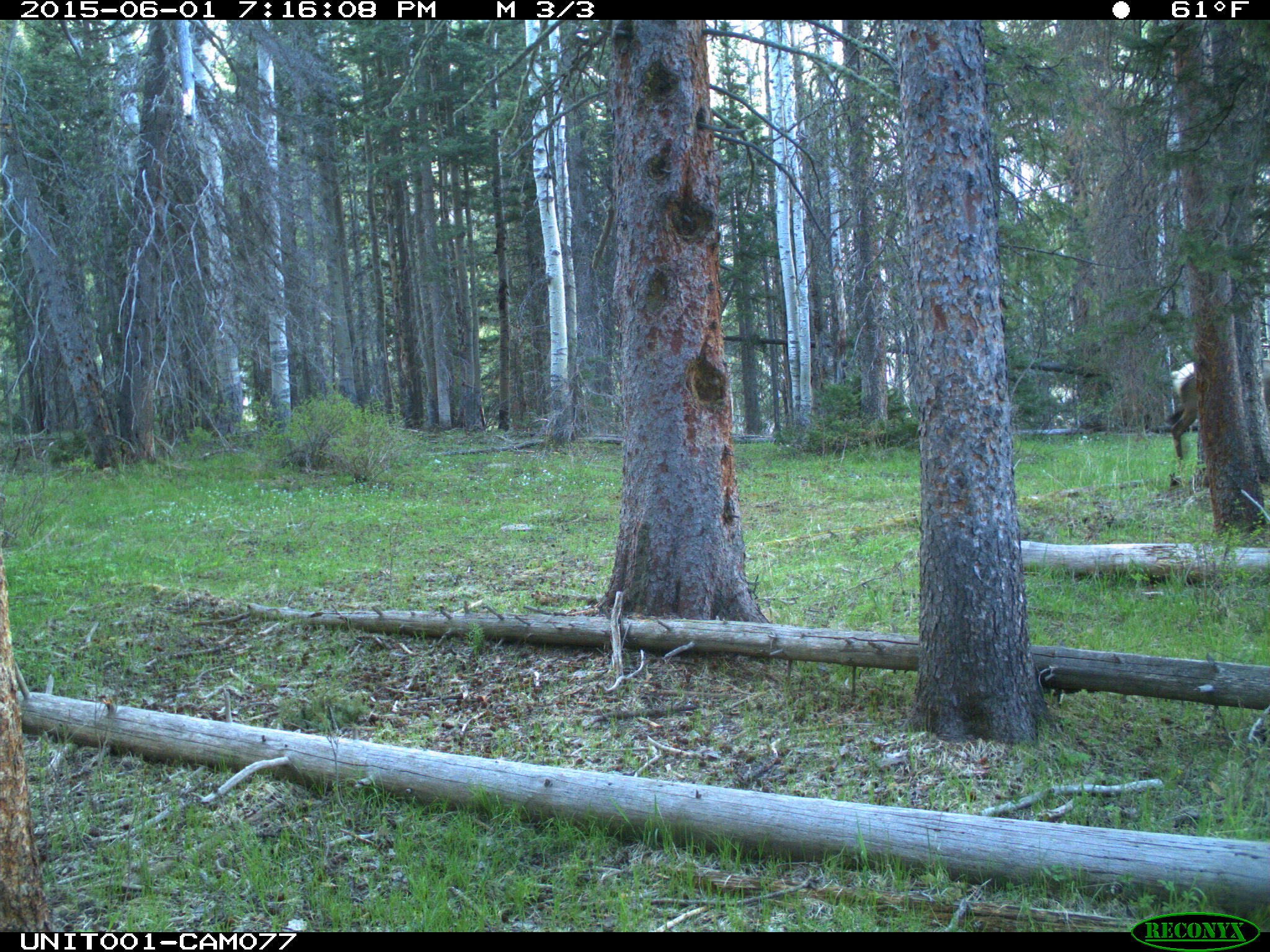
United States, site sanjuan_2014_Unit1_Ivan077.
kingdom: Animalia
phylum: Chordata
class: Mammalia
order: Artiodactyla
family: Cervidae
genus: Cervus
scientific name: Cervus elaphus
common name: red deer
Cervus elaphus (red deer).